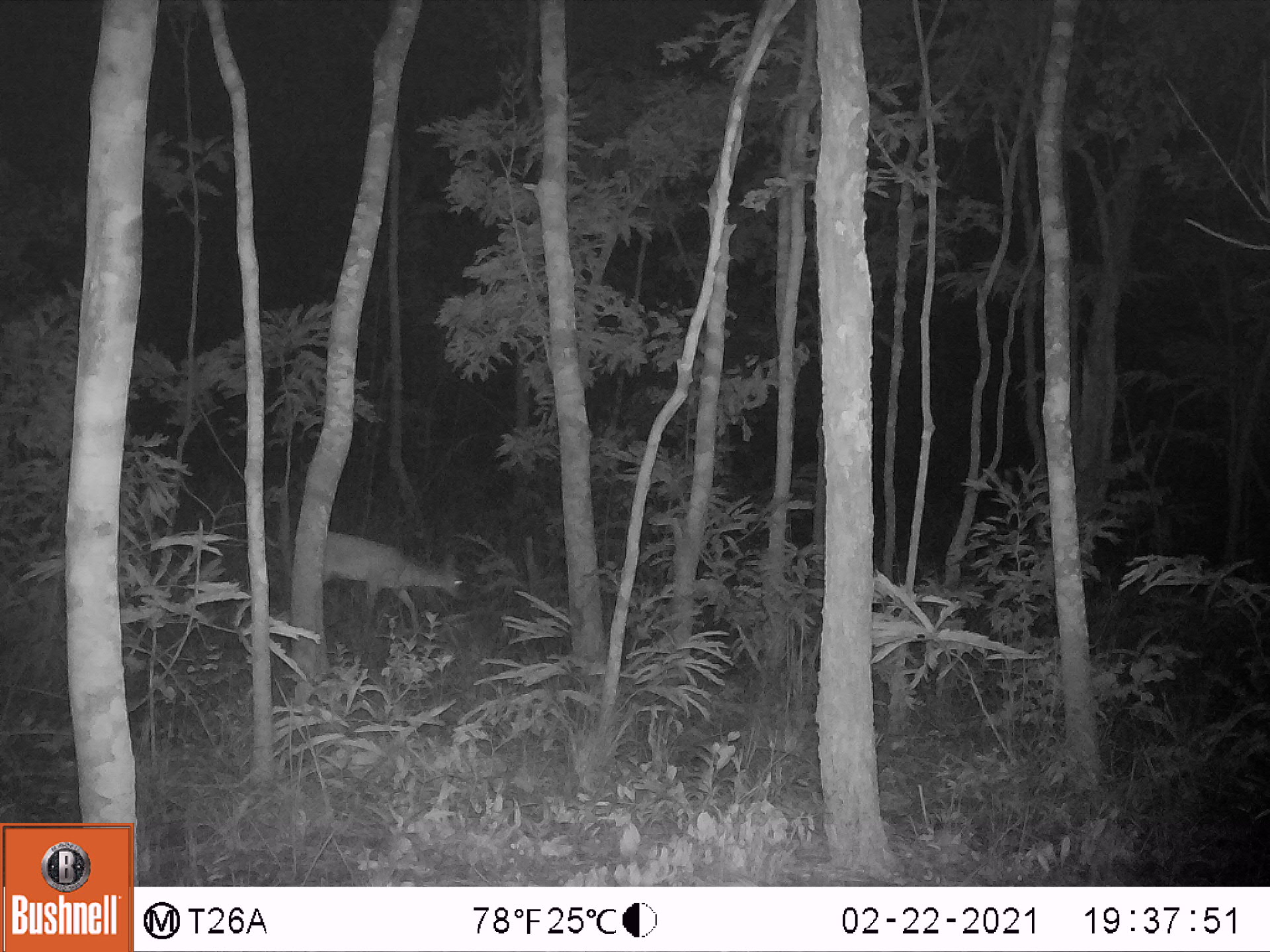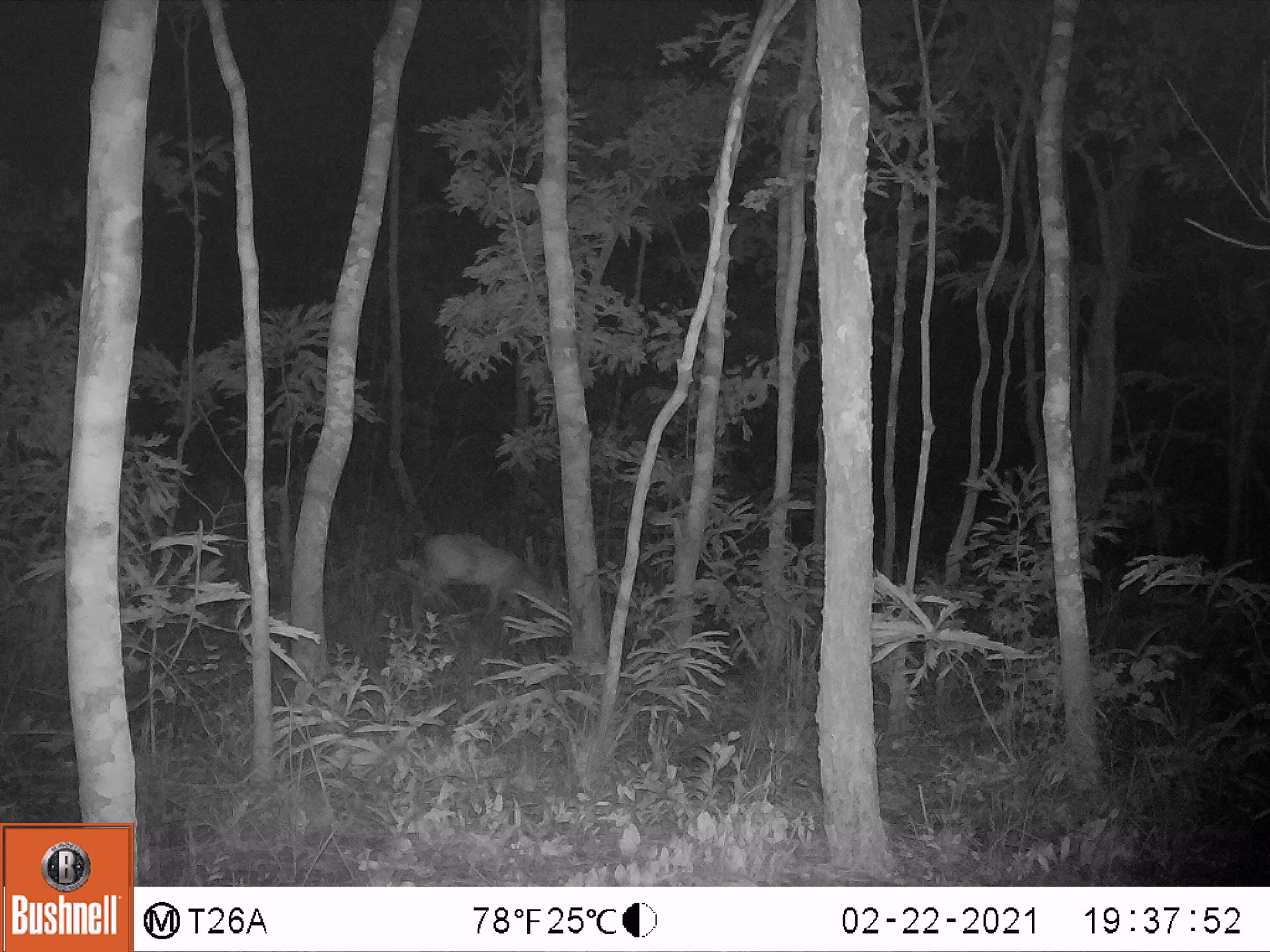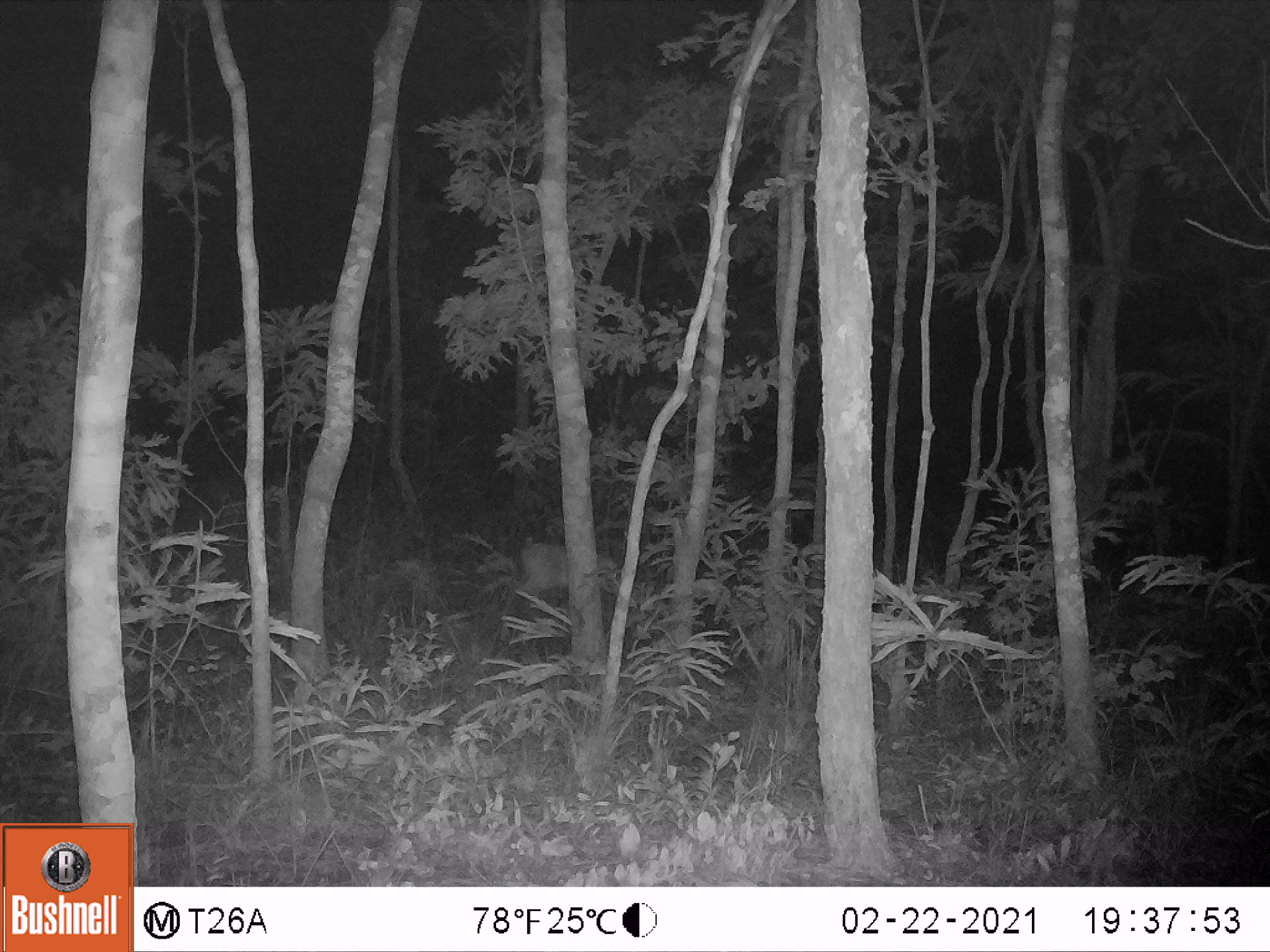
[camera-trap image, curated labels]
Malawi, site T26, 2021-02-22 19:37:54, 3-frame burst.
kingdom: Animalia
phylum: Chordata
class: Mammalia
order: Artiodactyla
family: Bovidae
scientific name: Antilopinae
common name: small antelope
Small antelope (Antilopinae), count 1.